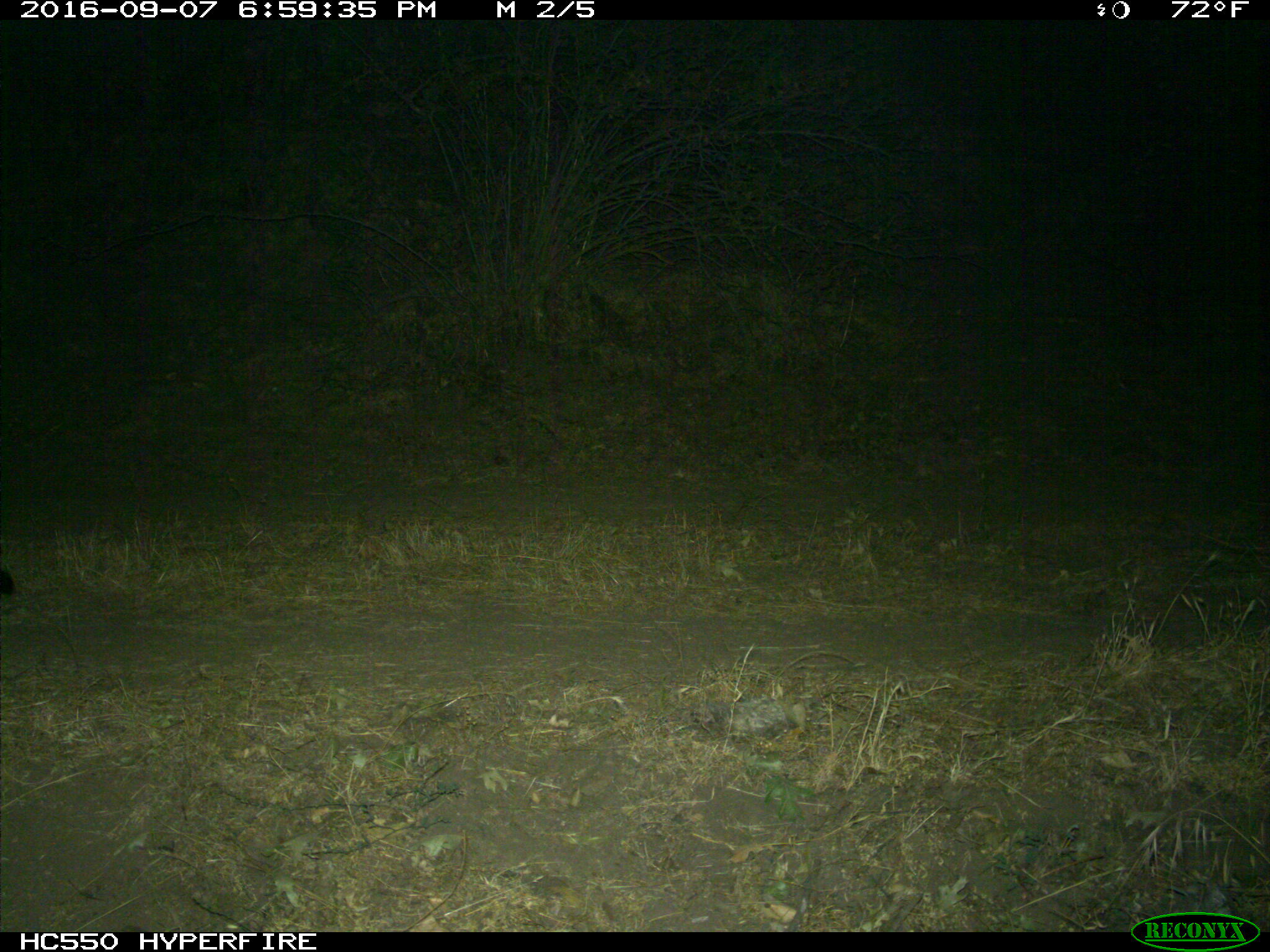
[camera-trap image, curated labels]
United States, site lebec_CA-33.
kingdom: Animalia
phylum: Chordata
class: Mammalia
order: Carnivora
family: Felidae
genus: Puma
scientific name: Puma concolor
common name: mountain lion